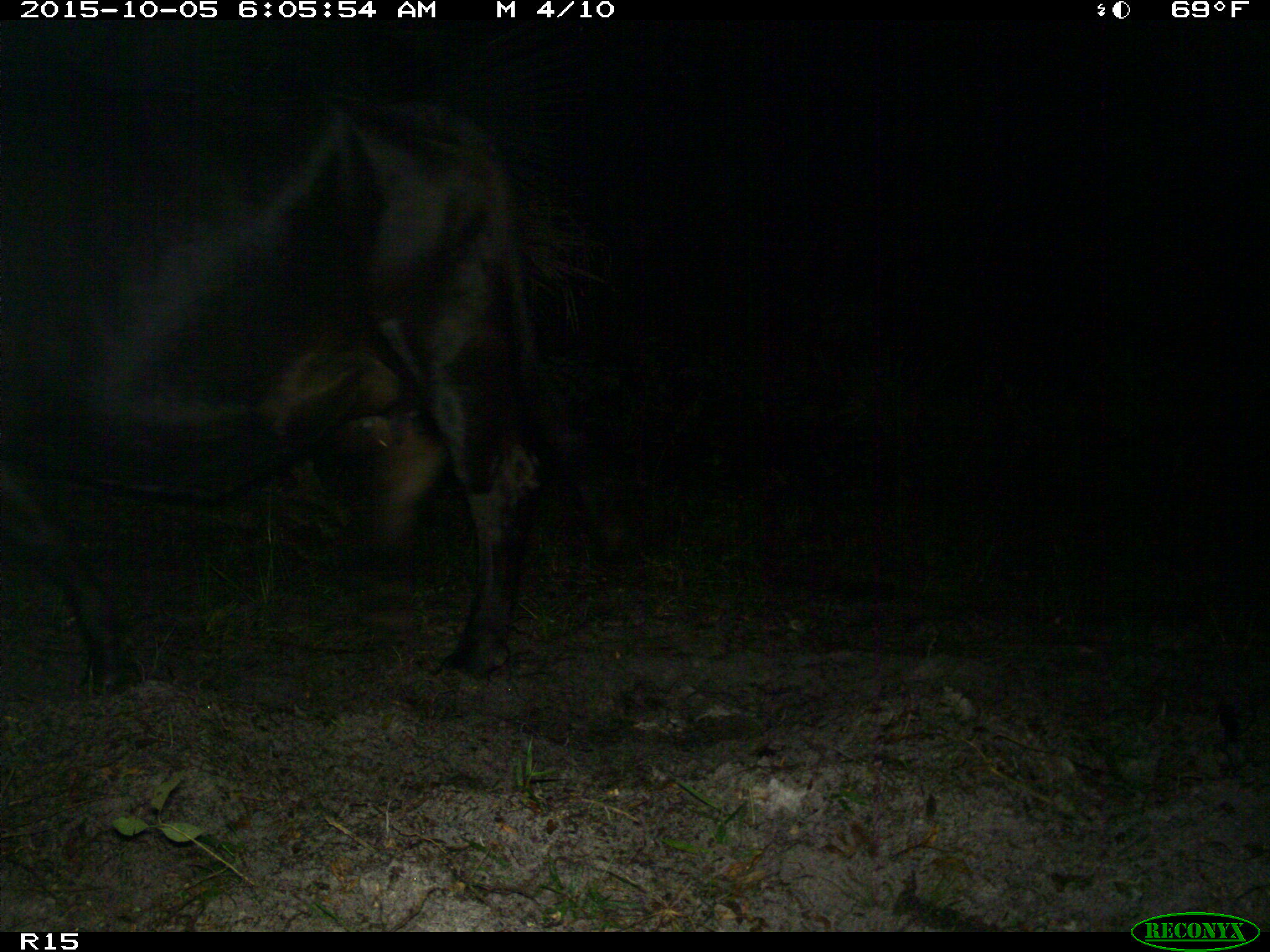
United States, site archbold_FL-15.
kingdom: Animalia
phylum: Chordata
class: Mammalia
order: Artiodactyla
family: Bovidae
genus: Bos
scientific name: Bos taurus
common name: domestic cow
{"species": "Bos taurus (domestic cow)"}